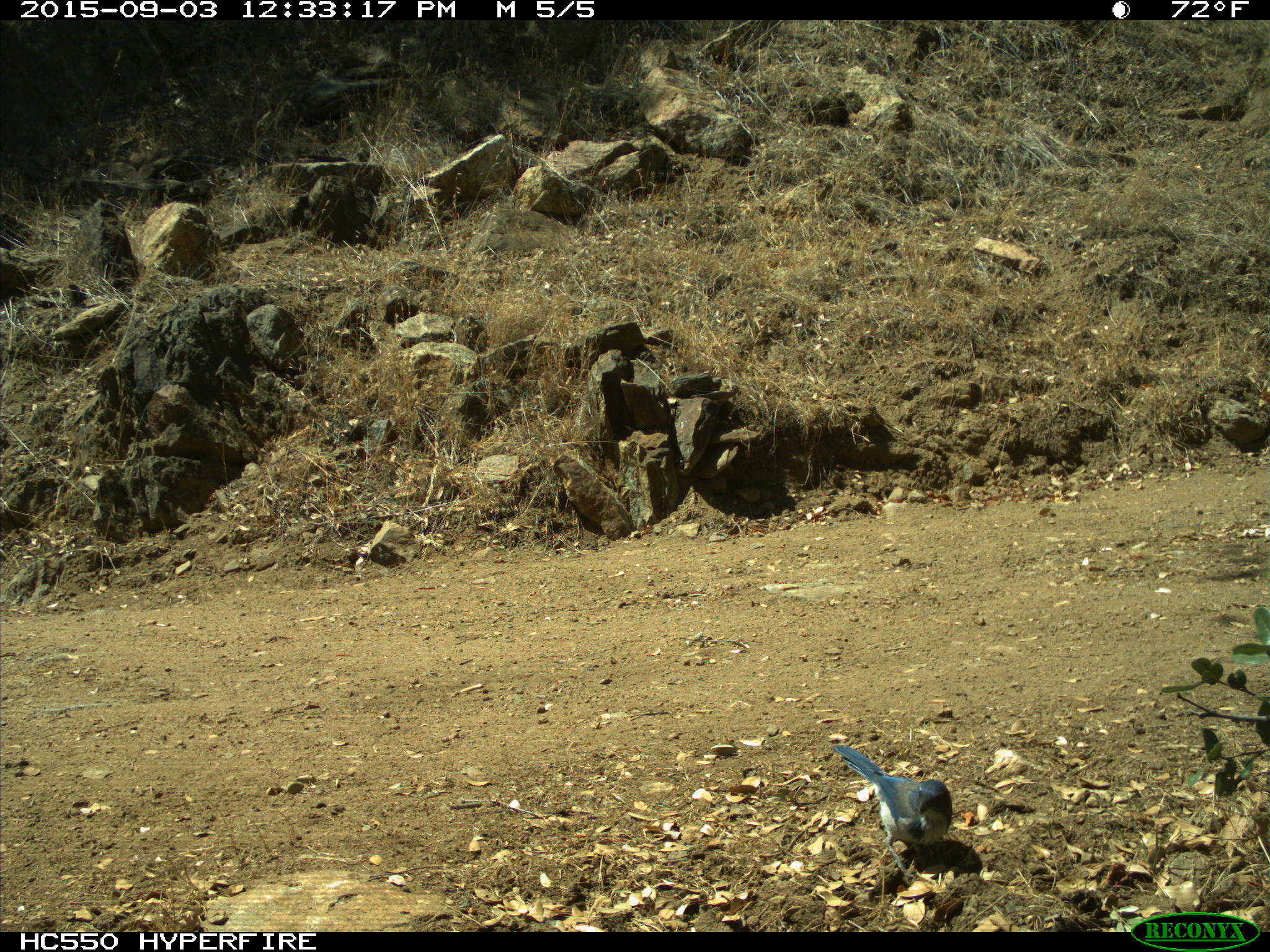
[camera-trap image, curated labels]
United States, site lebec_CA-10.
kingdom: Animalia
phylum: Chordata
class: Aves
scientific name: Aves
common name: birds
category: unidentified bird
Unidentified bird (birds) (Aves).